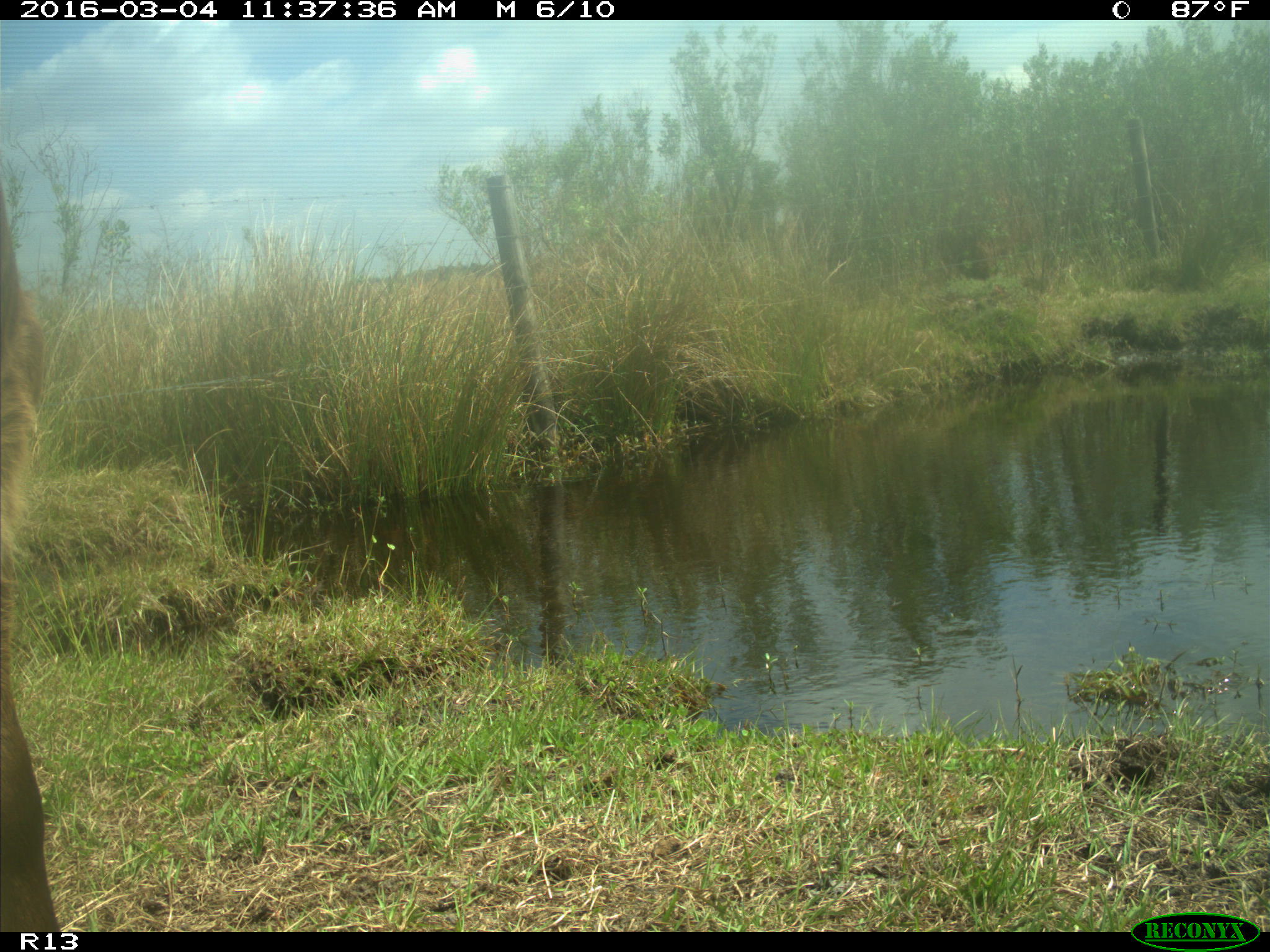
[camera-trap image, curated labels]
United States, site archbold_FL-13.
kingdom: Animalia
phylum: Chordata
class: Mammalia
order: Artiodactyla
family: Bovidae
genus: Bos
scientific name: Bos taurus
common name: domestic cow